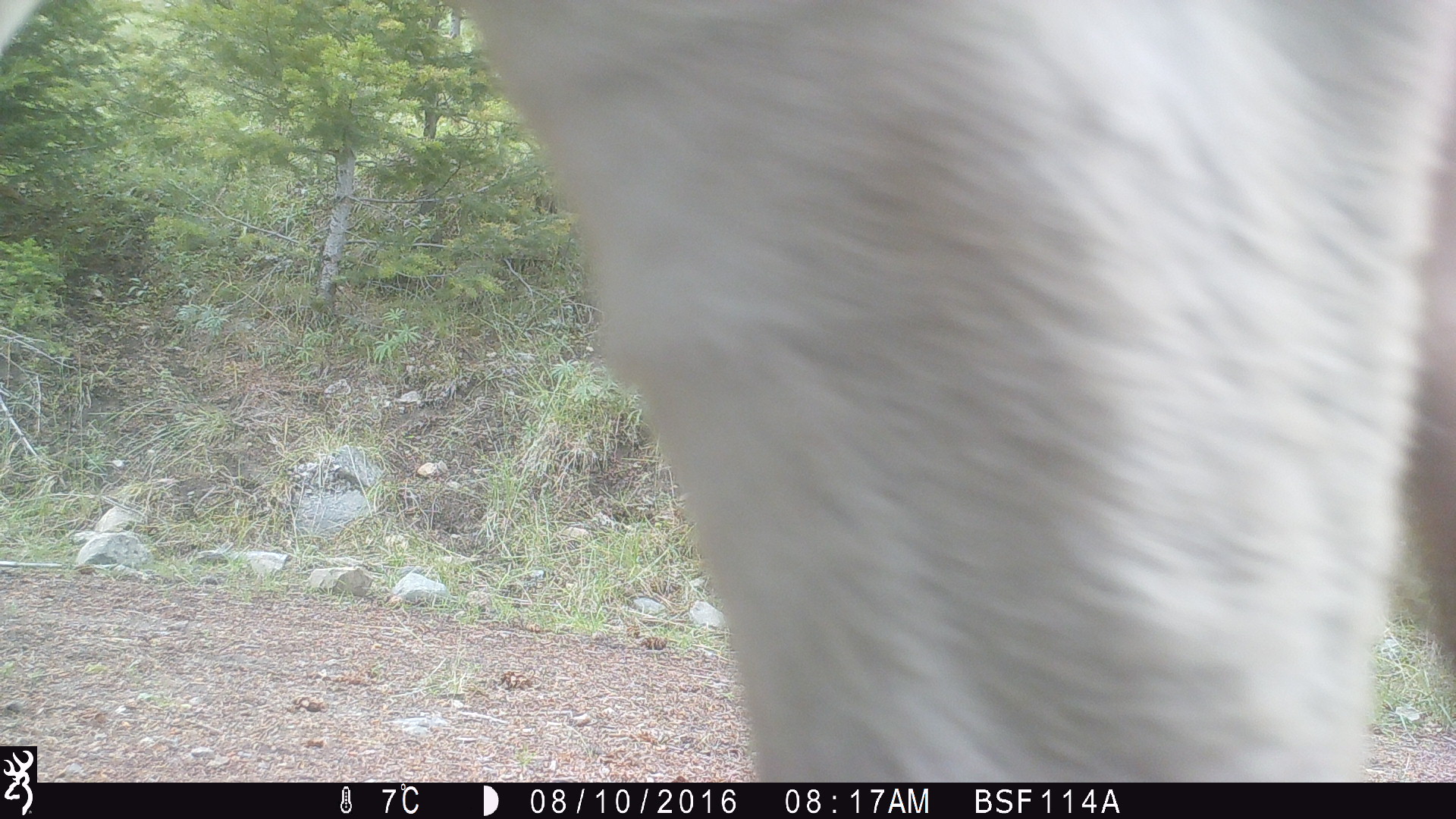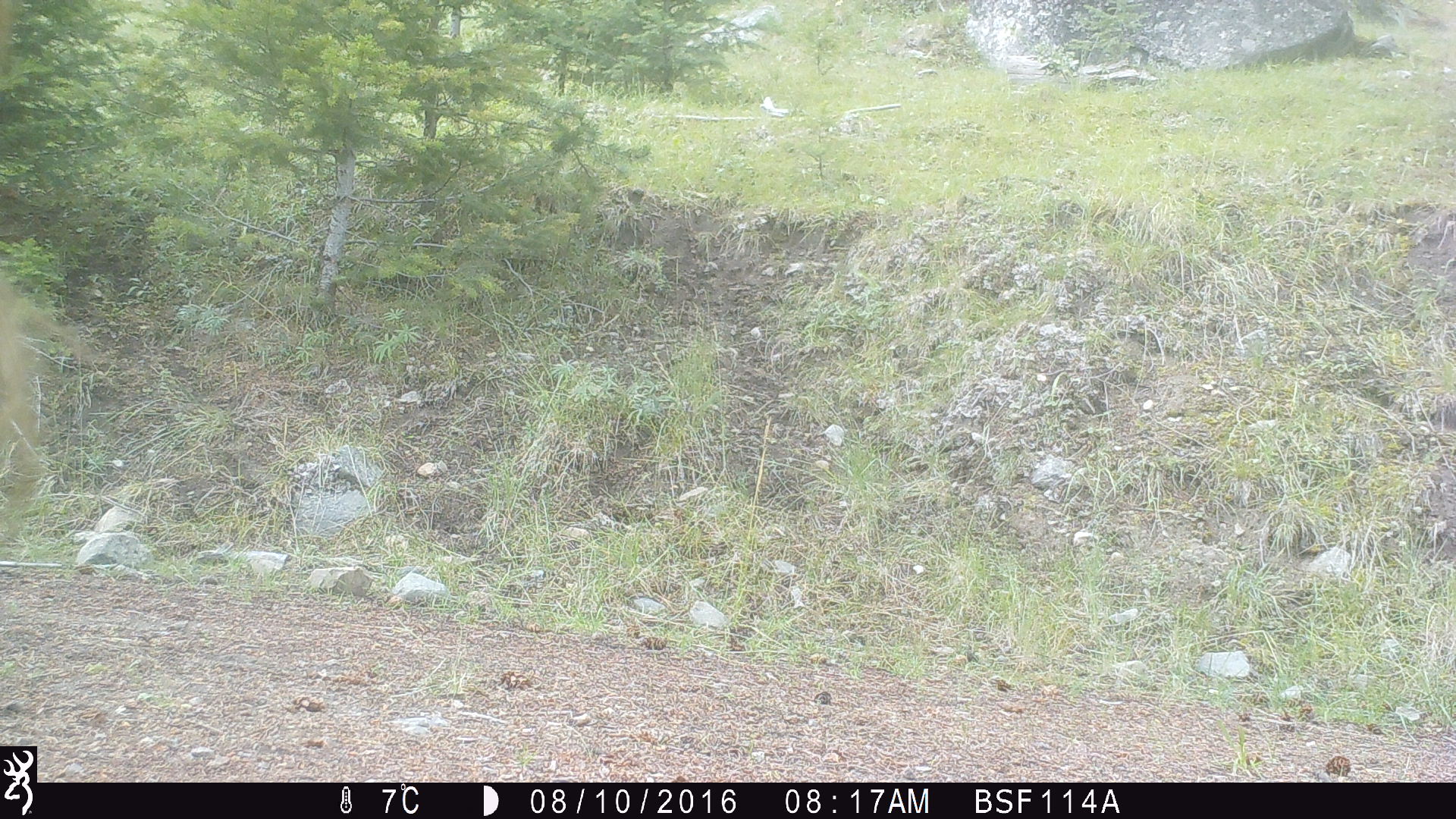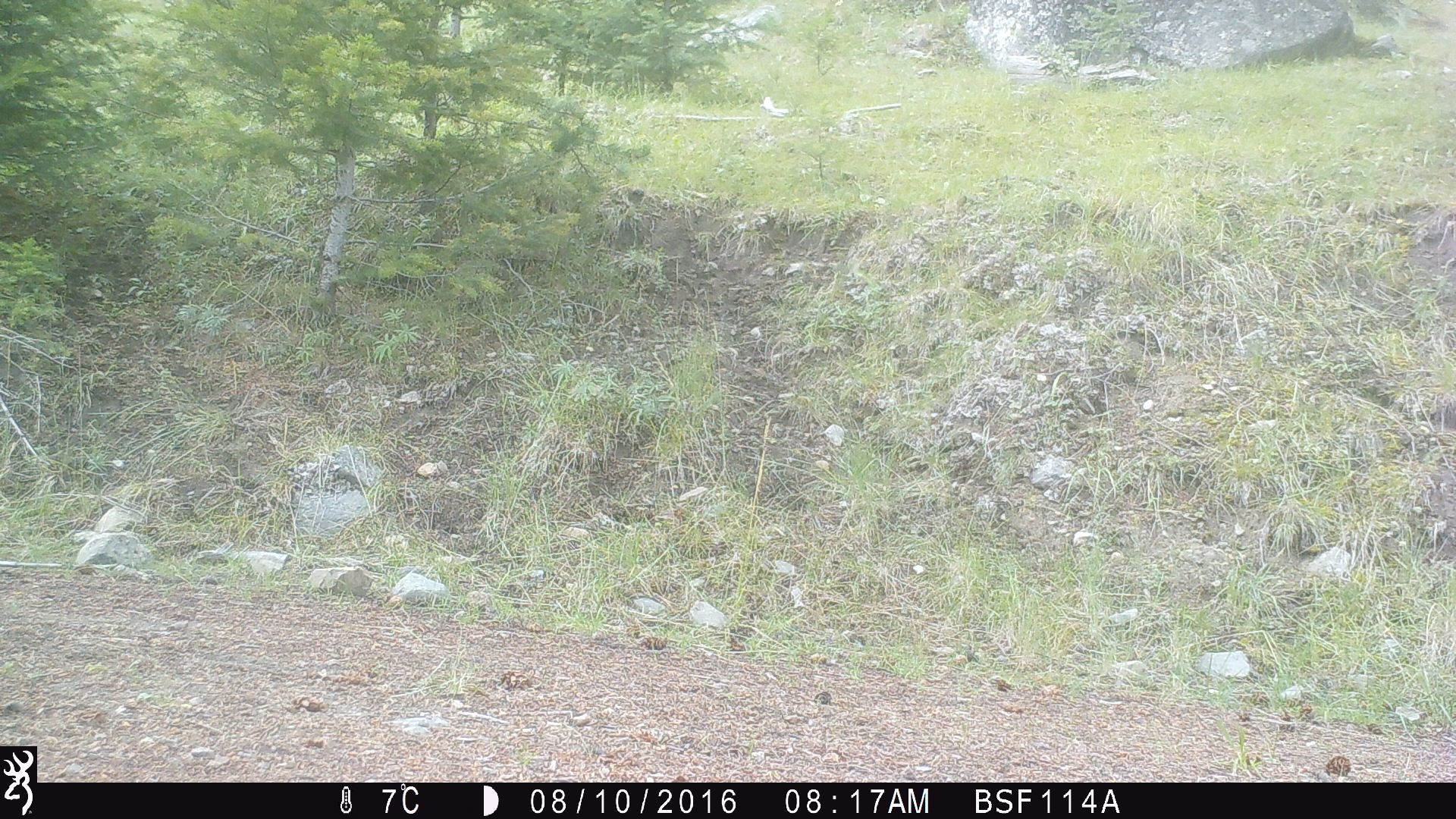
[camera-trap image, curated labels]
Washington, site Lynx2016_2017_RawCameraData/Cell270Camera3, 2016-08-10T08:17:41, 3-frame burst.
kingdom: Animalia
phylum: Chordata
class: Mammalia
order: Artiodactyla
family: Bovidae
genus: Bos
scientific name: Bos taurus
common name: domestic cattle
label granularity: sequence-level